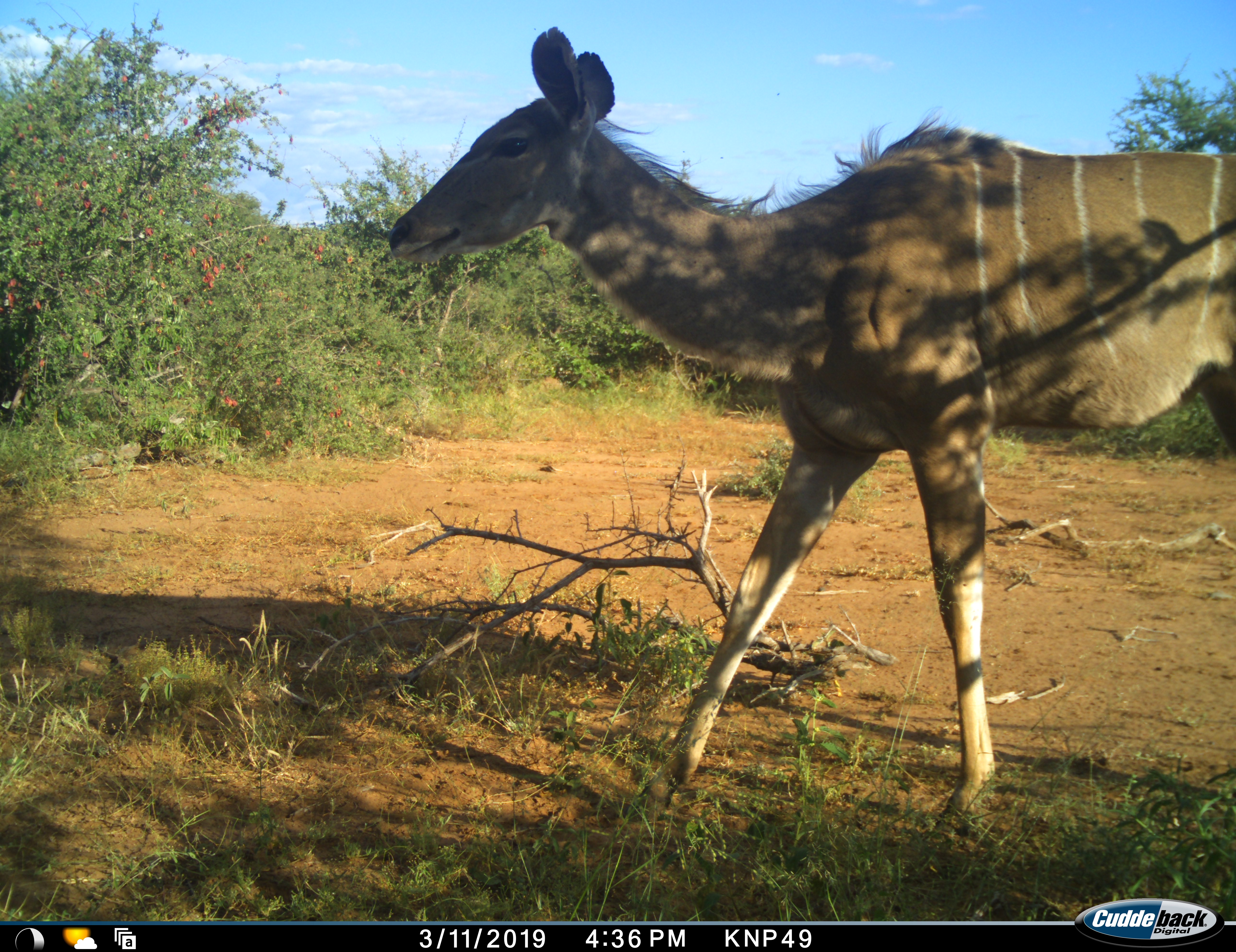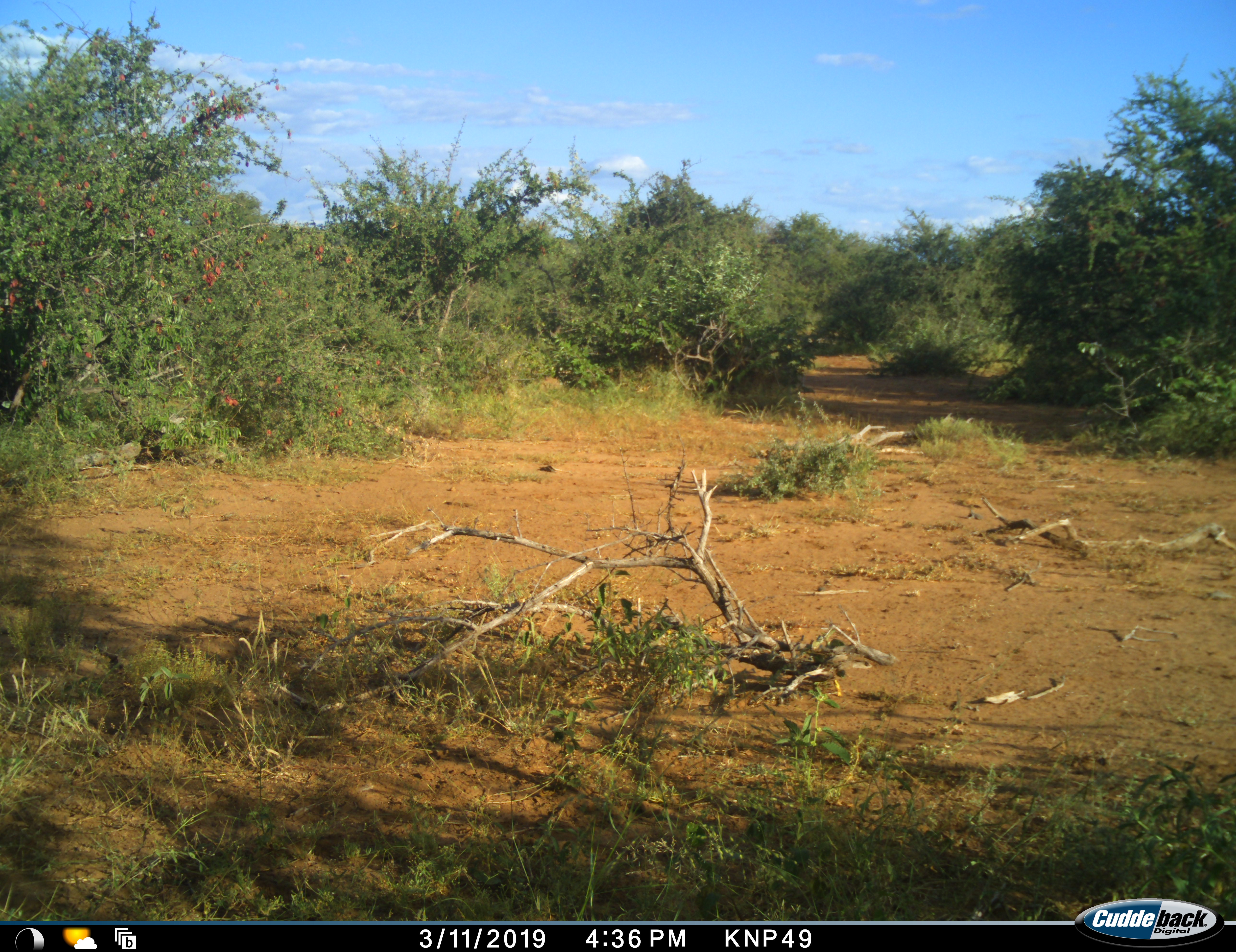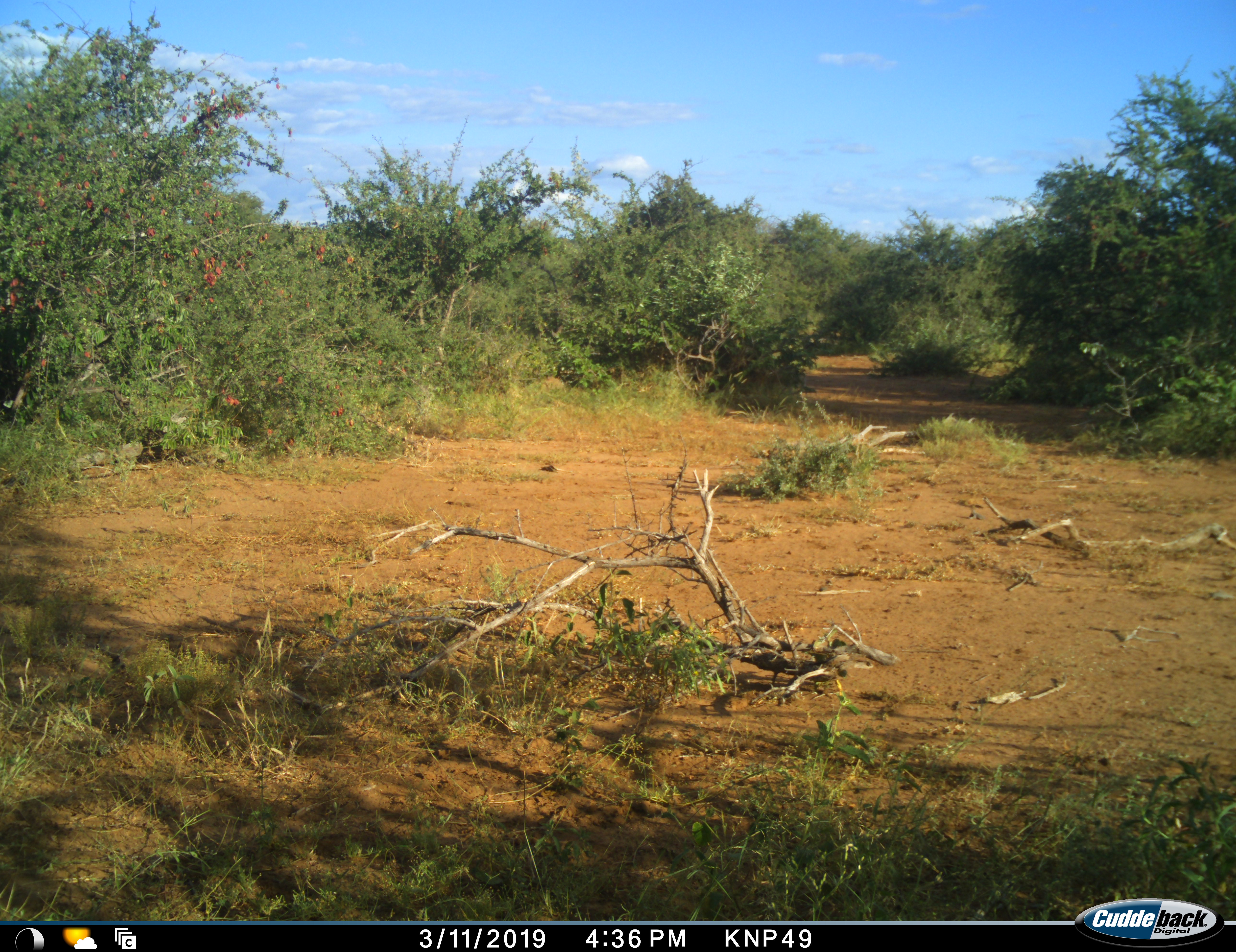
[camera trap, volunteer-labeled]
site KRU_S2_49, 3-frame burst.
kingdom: Animalia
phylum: Chordata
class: Mammalia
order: Artiodactyla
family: Bovidae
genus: Tragelaphus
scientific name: Tragelaphus angasii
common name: nyala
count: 1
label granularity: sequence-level